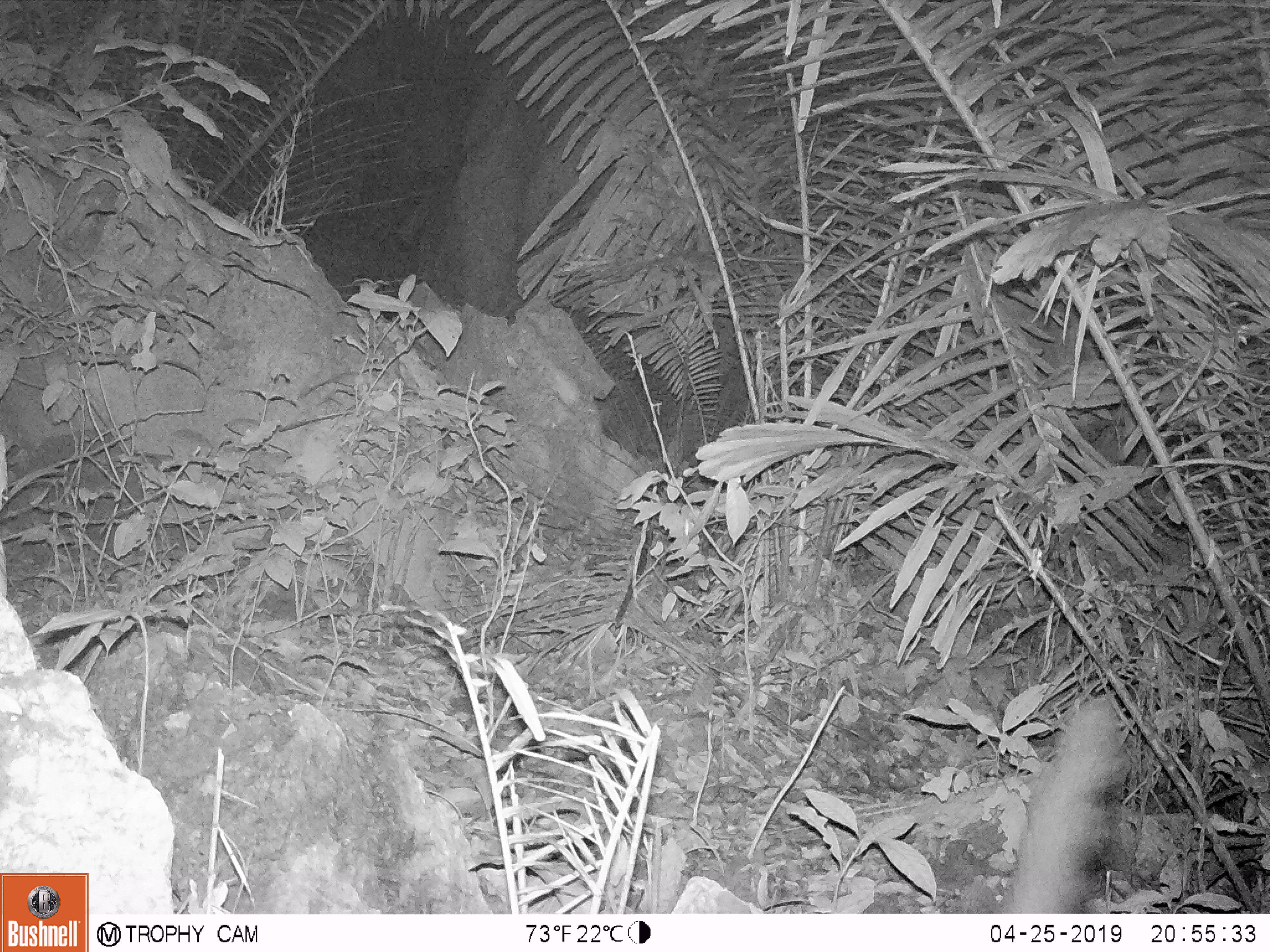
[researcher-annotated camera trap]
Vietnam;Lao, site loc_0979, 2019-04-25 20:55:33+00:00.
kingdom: Animalia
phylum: Chordata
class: Mammalia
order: Carnivora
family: Viverridae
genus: Paguma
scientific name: Paguma larvata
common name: masked palm civet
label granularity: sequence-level